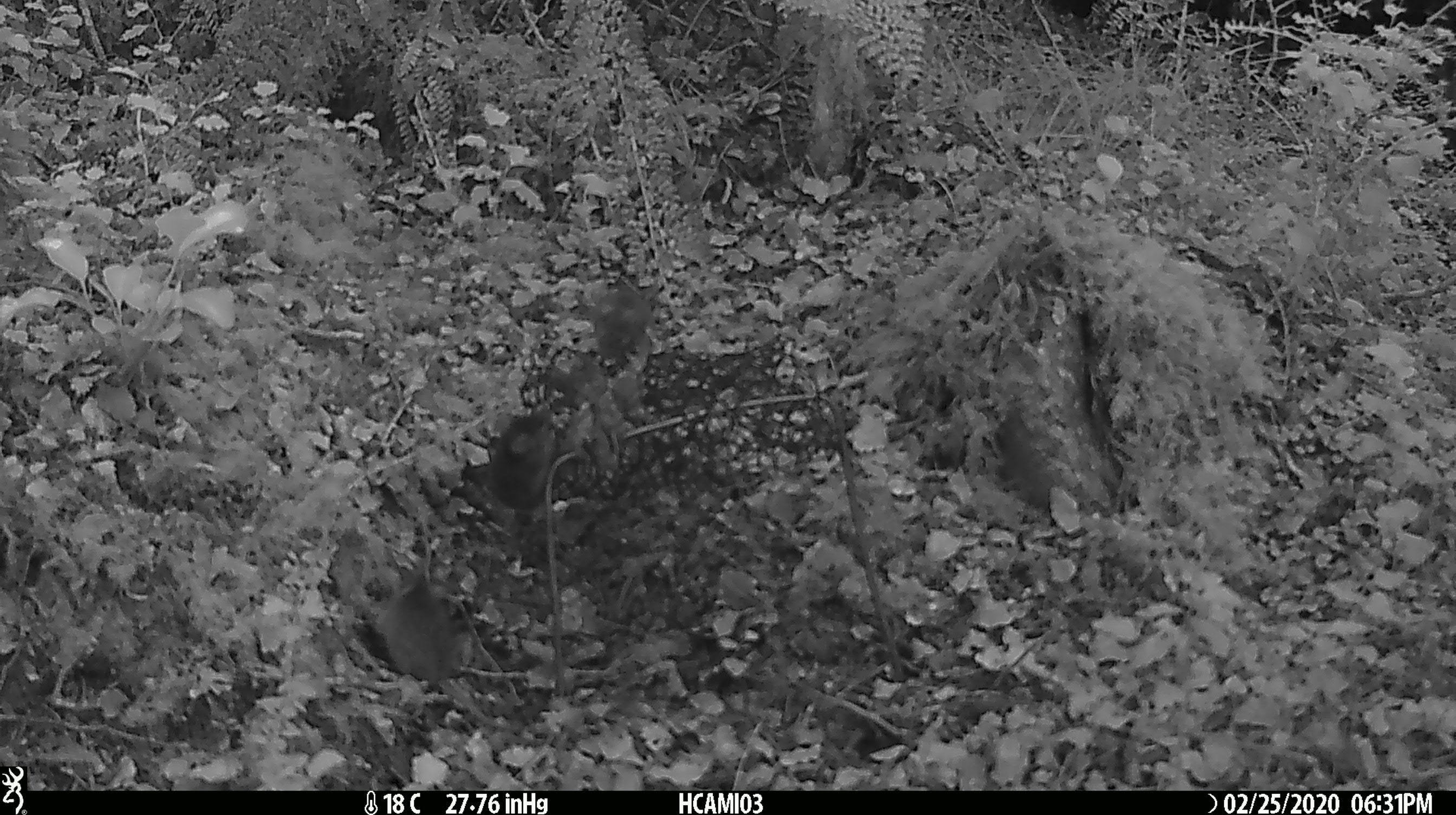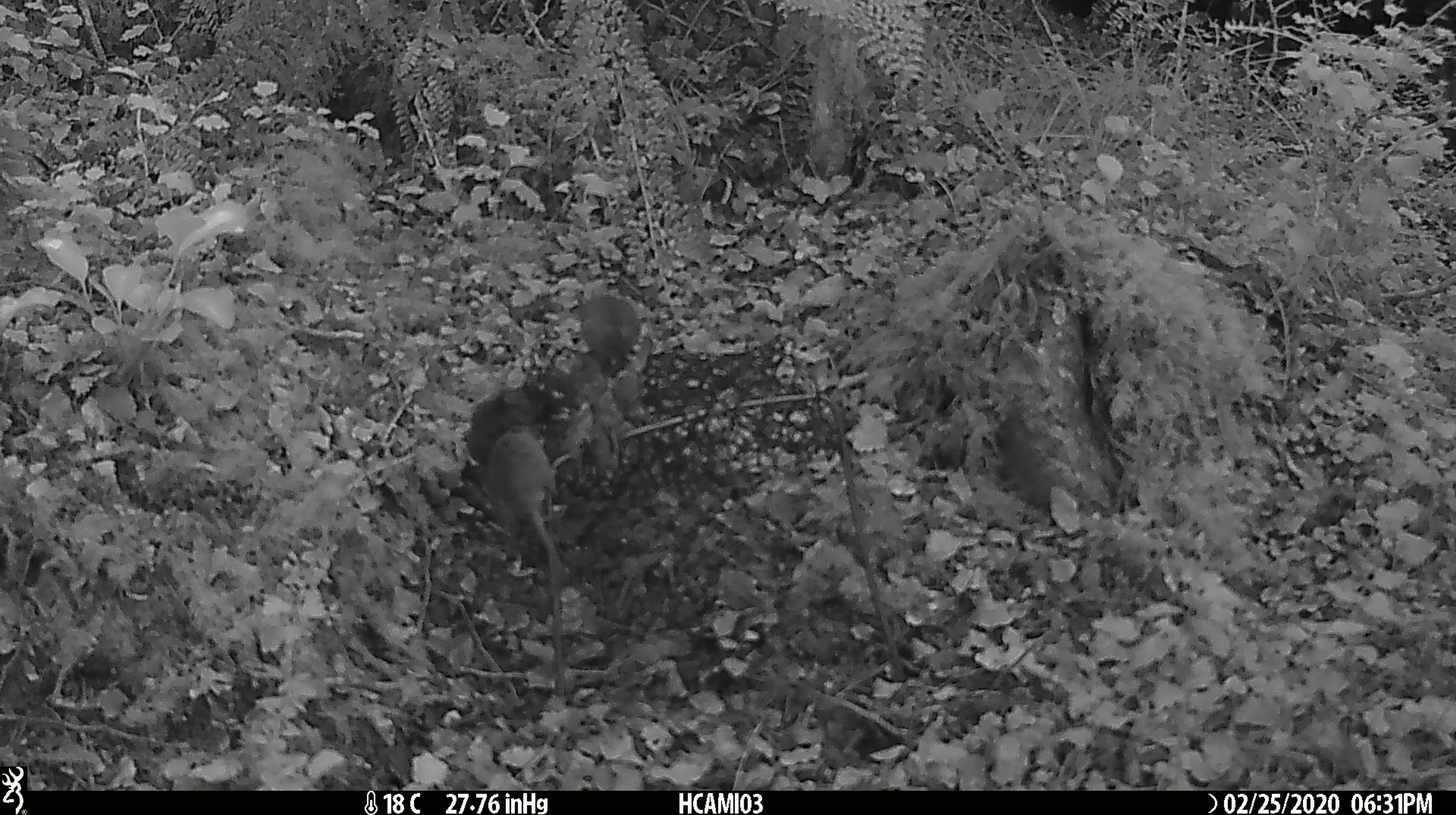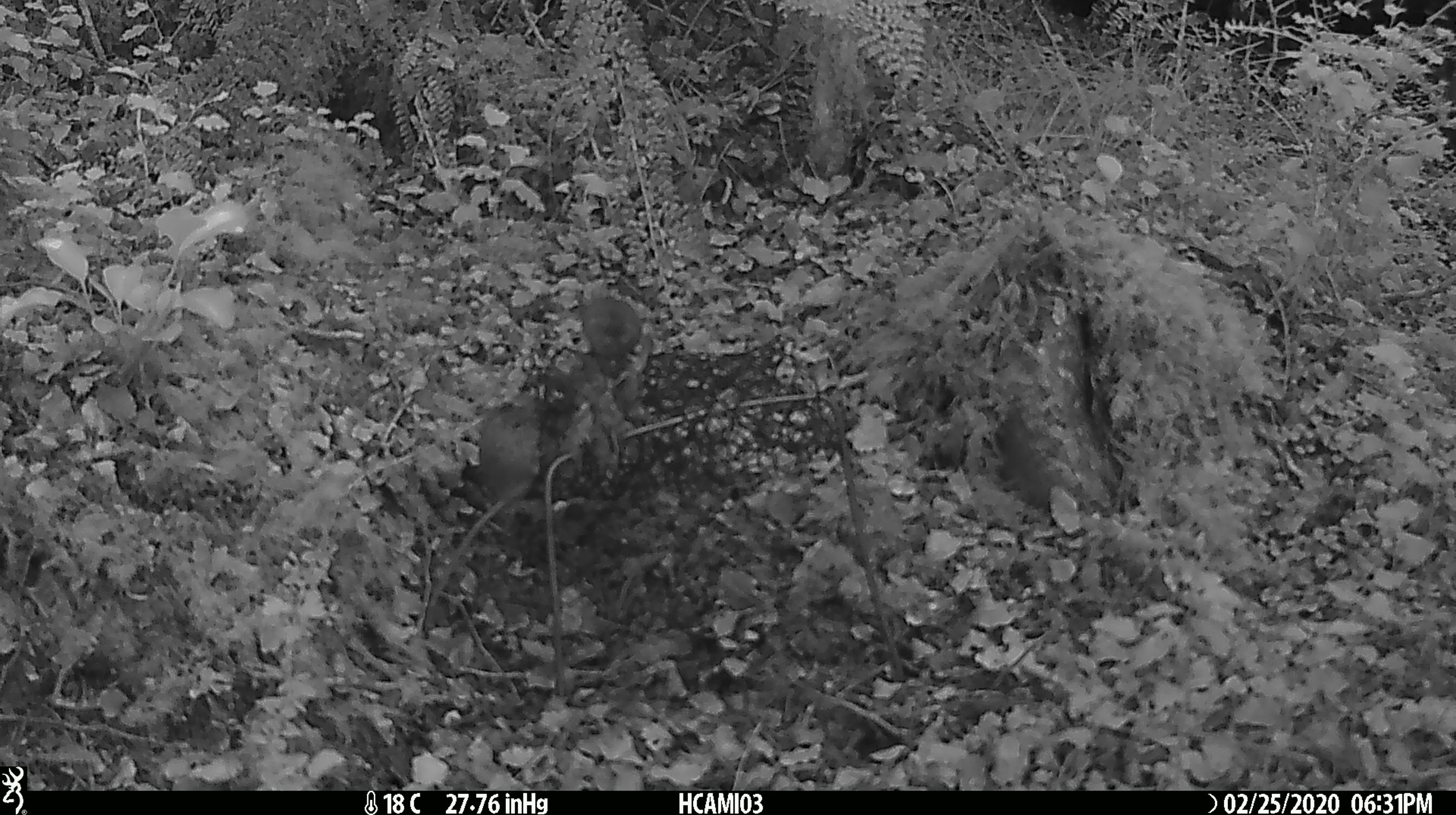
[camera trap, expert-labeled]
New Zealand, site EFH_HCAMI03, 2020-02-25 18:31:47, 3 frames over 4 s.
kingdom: Animalia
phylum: Chordata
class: Mammalia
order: Rodentia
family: Muridae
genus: Mus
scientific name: Mus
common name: mouse